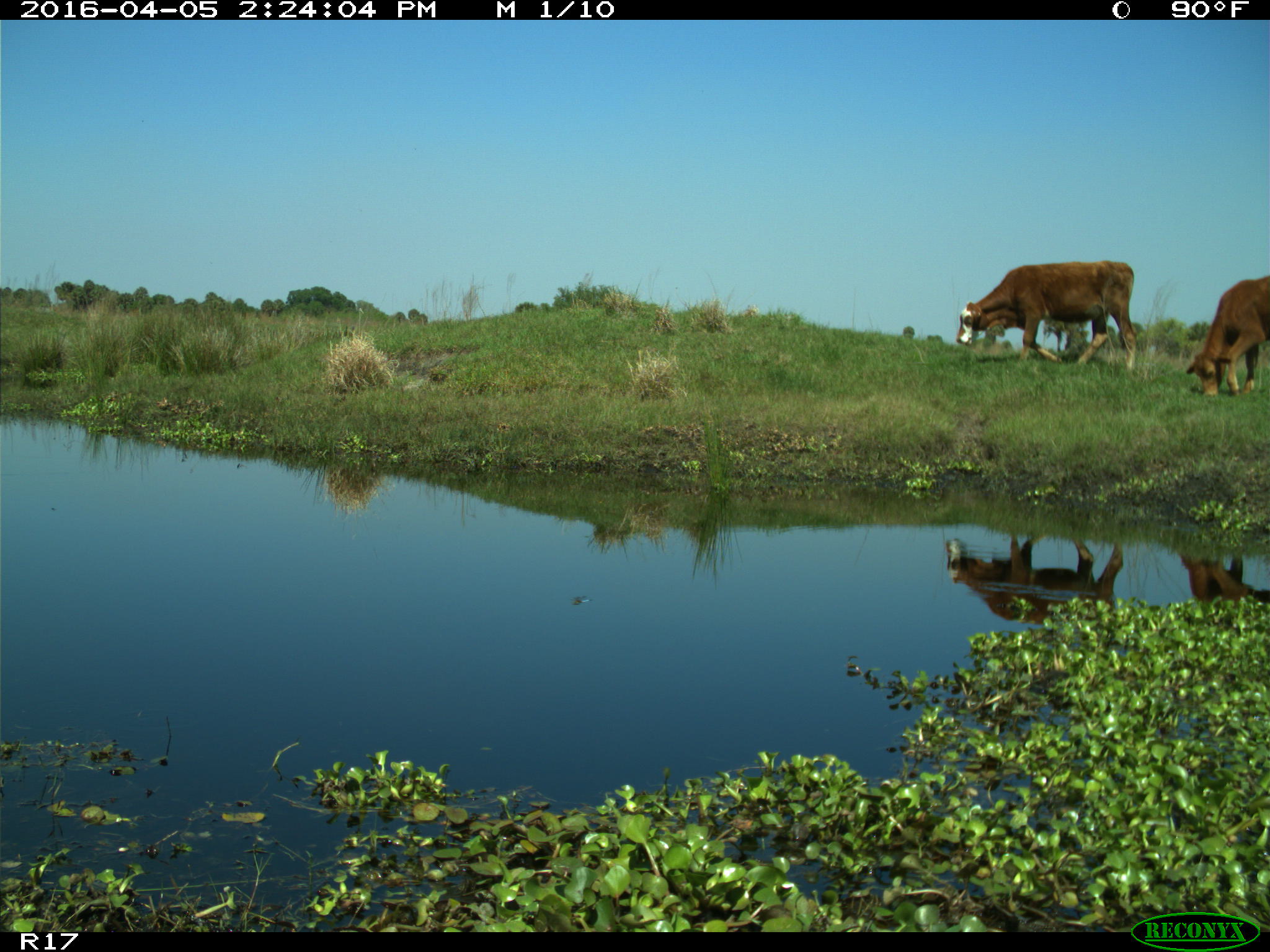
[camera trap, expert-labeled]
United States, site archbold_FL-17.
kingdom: Animalia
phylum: Chordata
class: Mammalia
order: Artiodactyla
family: Bovidae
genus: Bos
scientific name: Bos taurus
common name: domestic cow